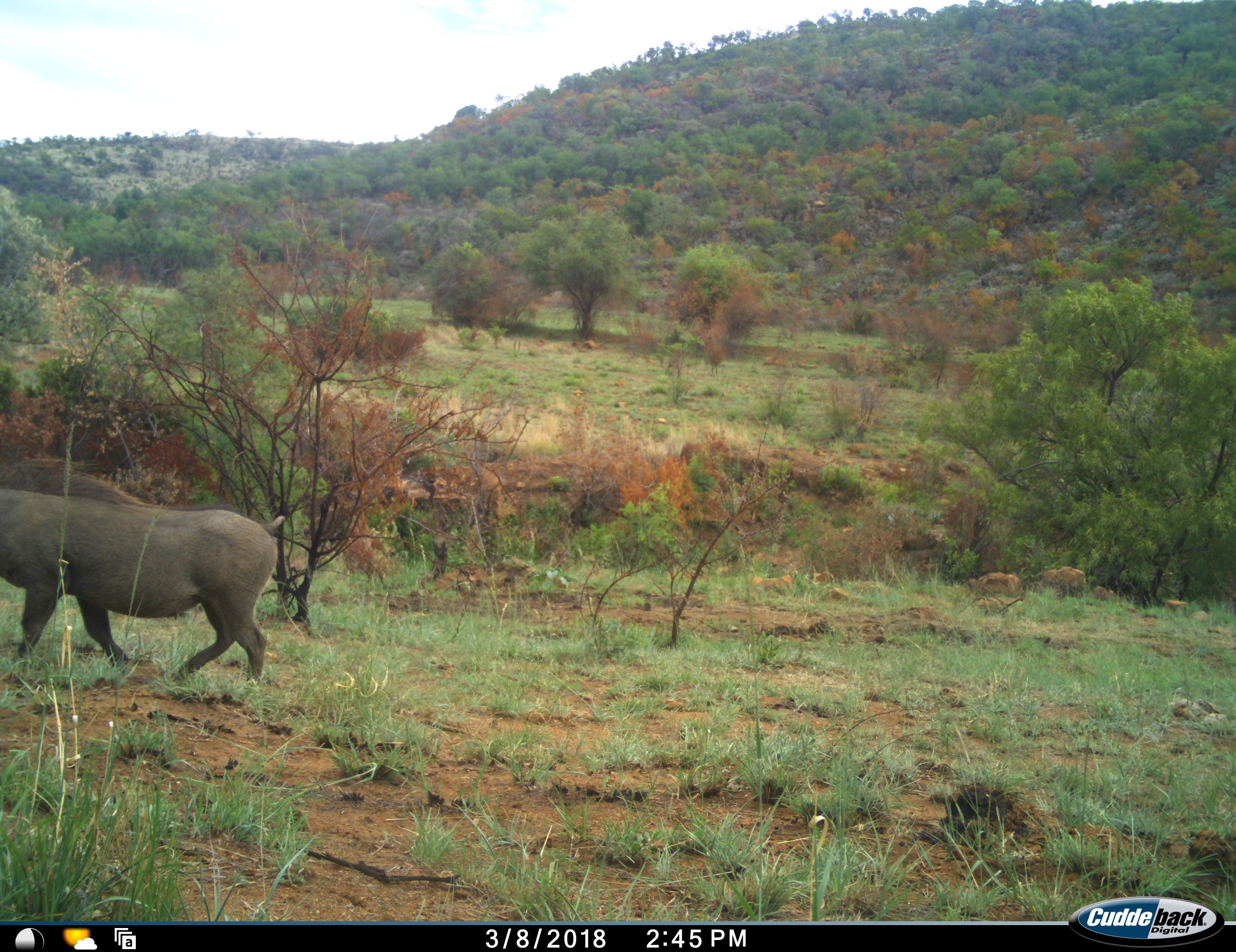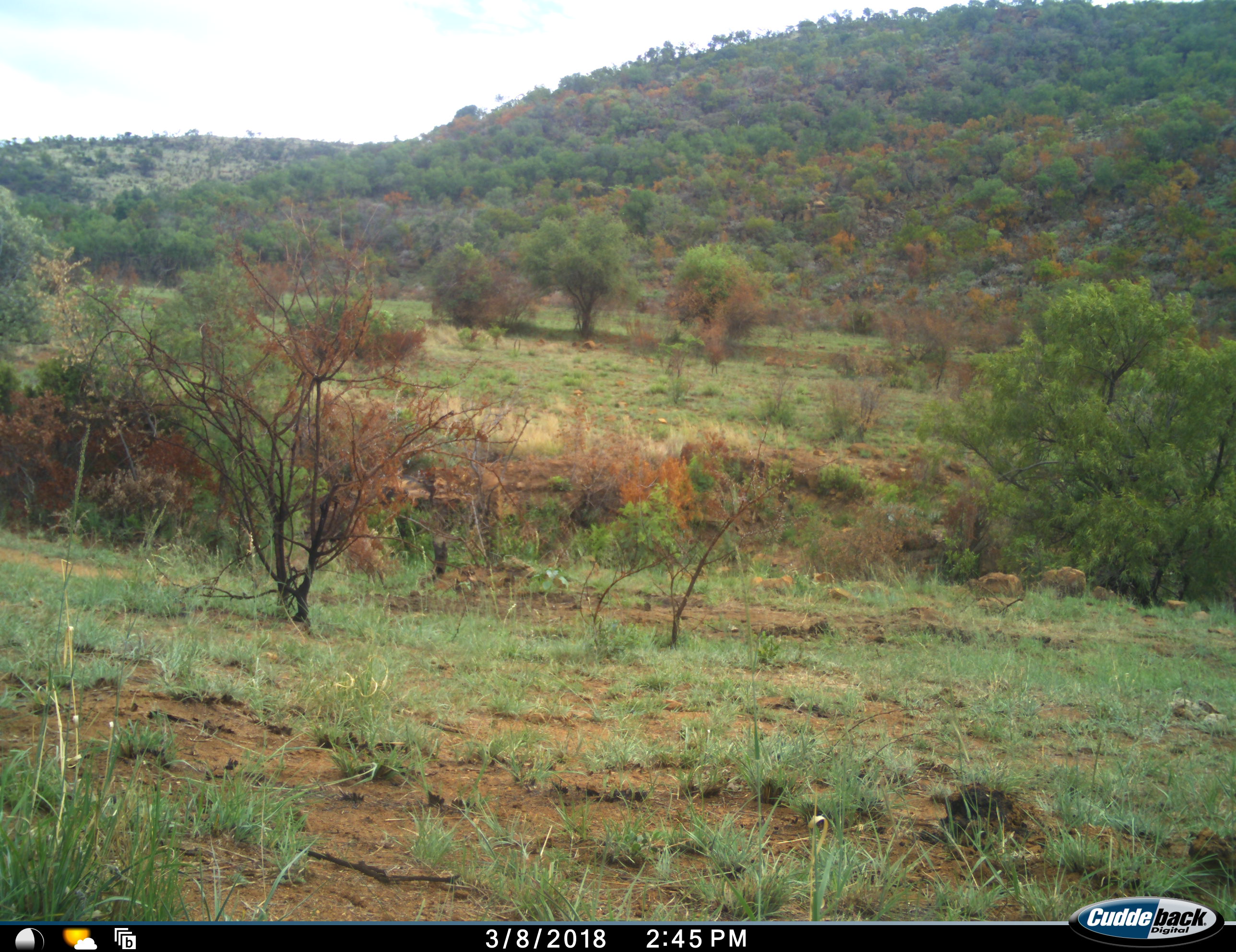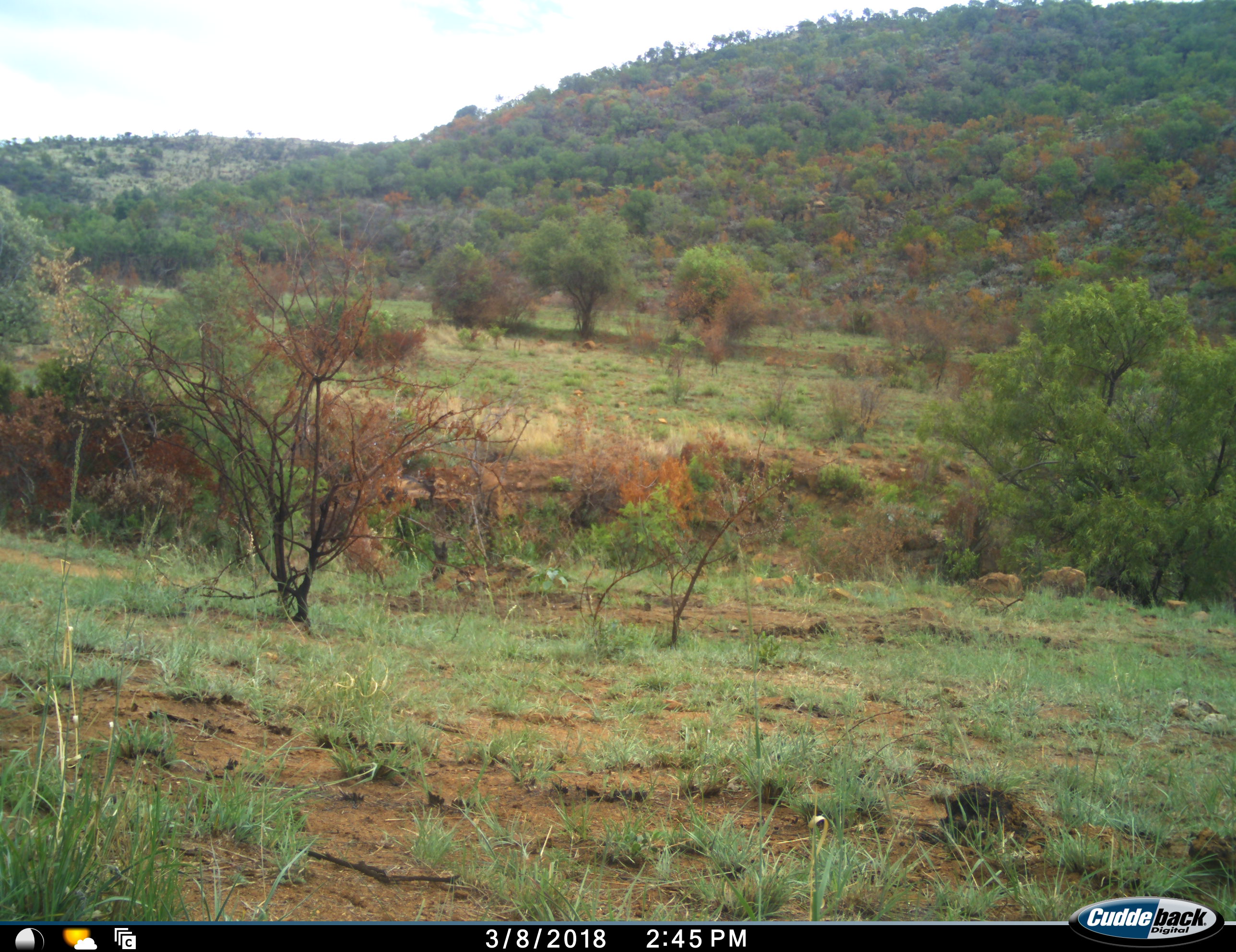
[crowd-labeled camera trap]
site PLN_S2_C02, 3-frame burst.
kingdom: Animalia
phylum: Chordata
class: Mammalia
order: Artiodactyla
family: Suidae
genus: Phacochoerus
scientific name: Phacochoerus africanus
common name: warthog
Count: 1.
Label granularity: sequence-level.